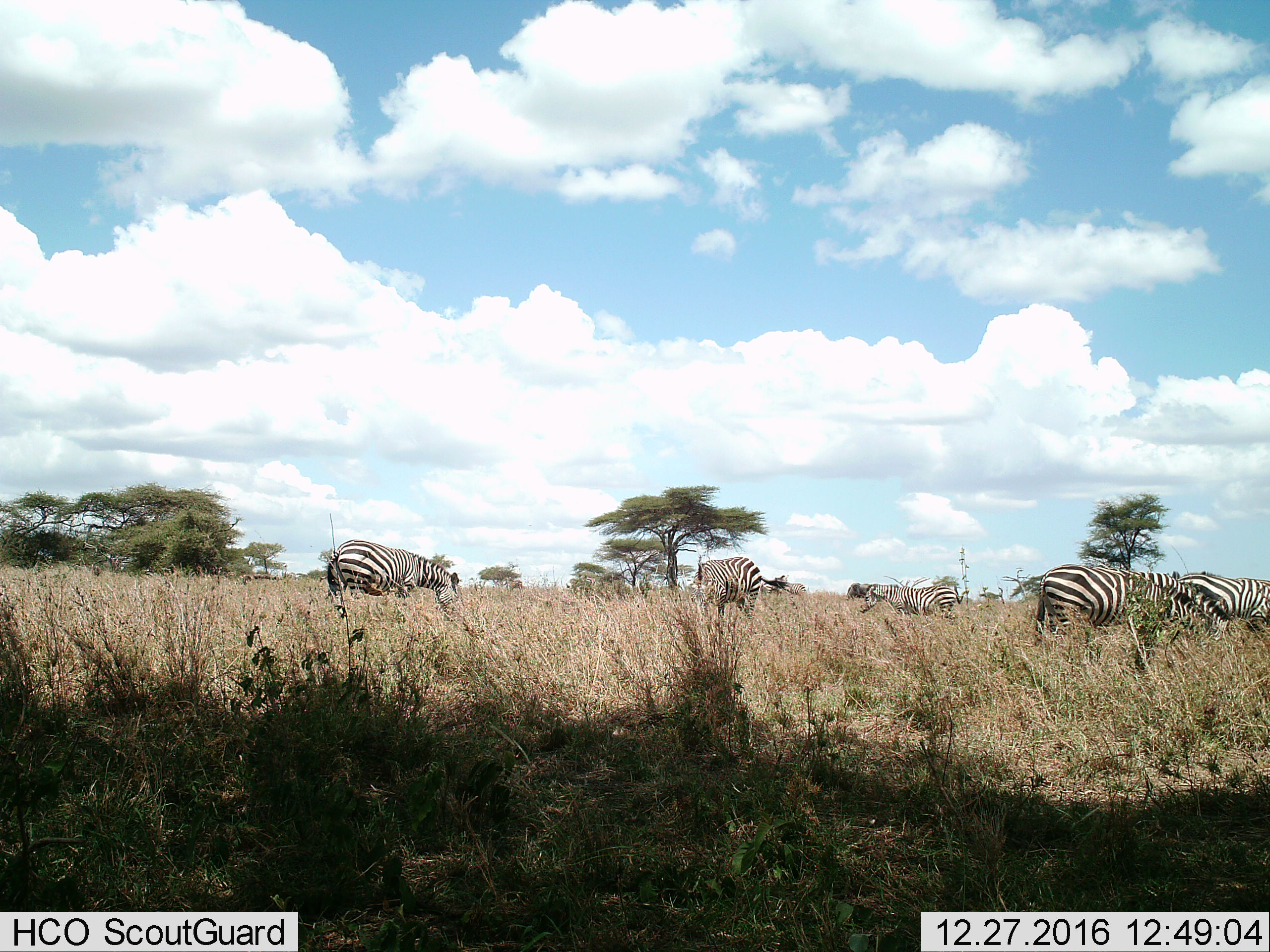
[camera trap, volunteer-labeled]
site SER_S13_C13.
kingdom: Animalia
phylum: Chordata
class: Mammalia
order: Perissodactyla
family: Equidae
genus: Equus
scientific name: Equus quagga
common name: plains zebra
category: zebraplains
Zebraplains (plains zebra) (Equus quagga), count 5. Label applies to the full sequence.